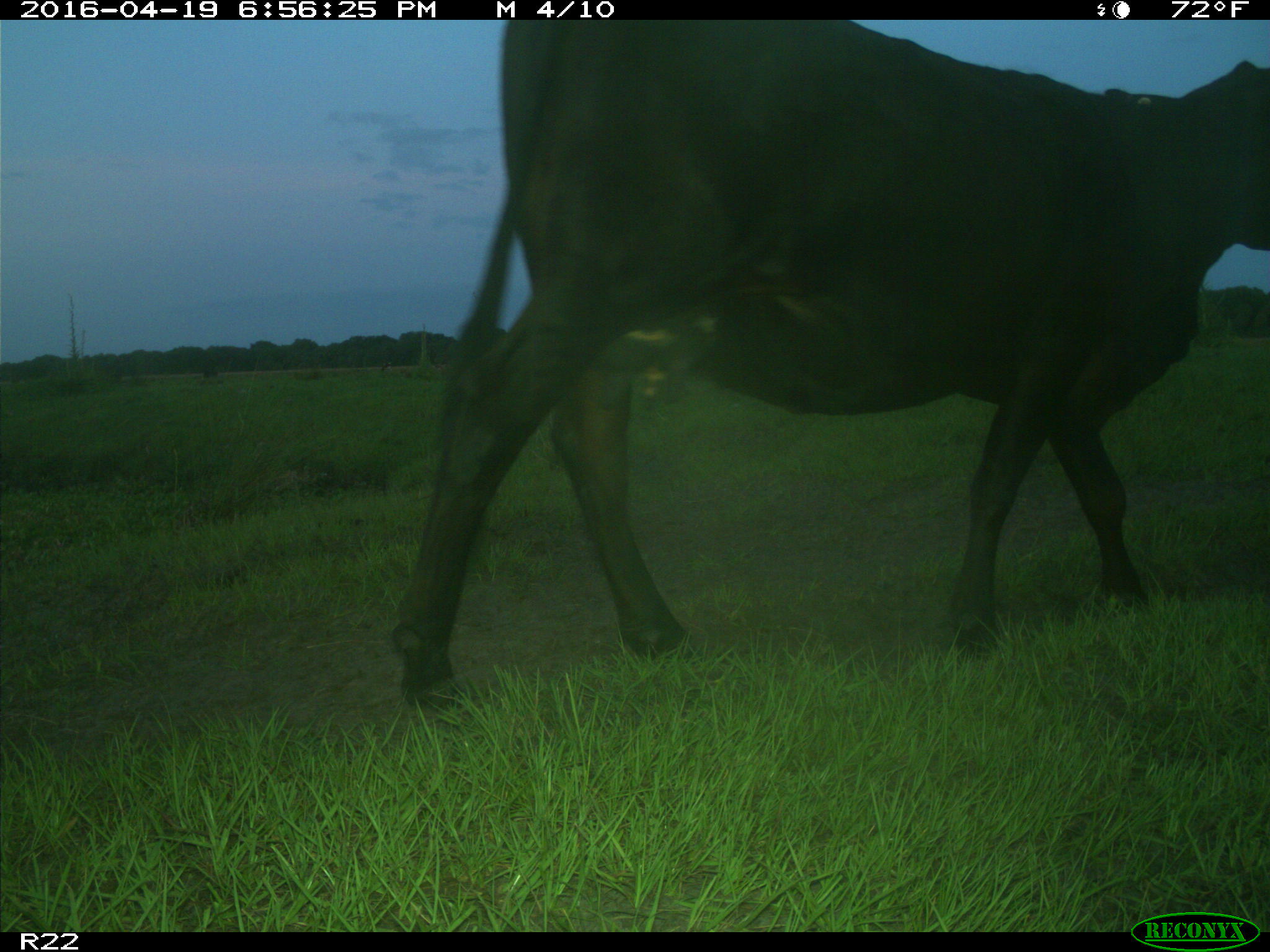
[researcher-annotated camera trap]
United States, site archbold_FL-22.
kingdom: Animalia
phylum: Chordata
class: Mammalia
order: Artiodactyla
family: Bovidae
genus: Bos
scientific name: Bos taurus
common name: domestic cow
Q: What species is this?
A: Bos taurus (domestic cow).